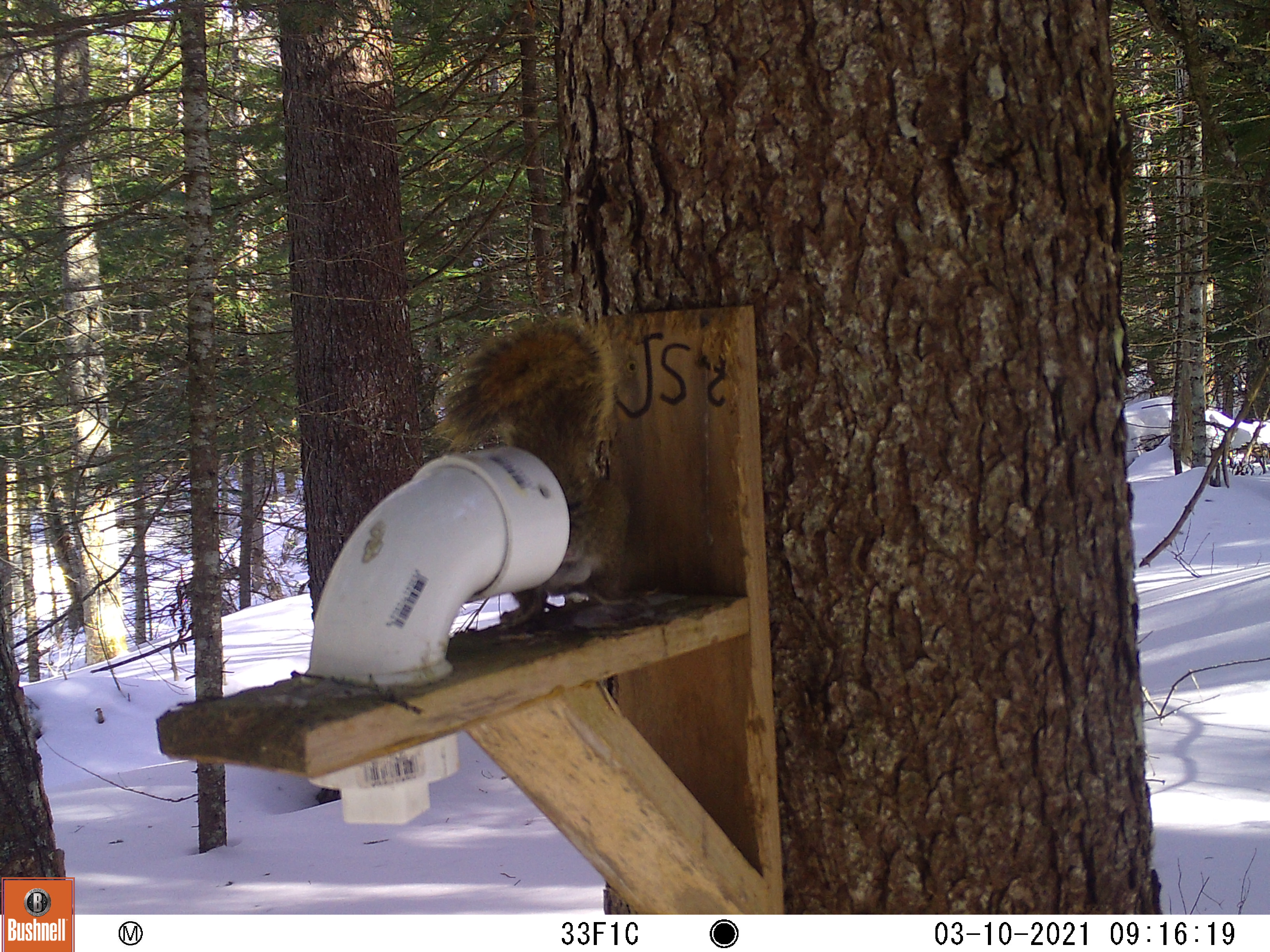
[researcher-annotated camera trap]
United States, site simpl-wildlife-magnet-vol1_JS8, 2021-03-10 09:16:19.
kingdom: Animalia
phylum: Chordata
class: Mammalia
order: Rodentia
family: Sciuridae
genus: Tamiasciurus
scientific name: Tamiasciurus hudsonicus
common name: red squirrel